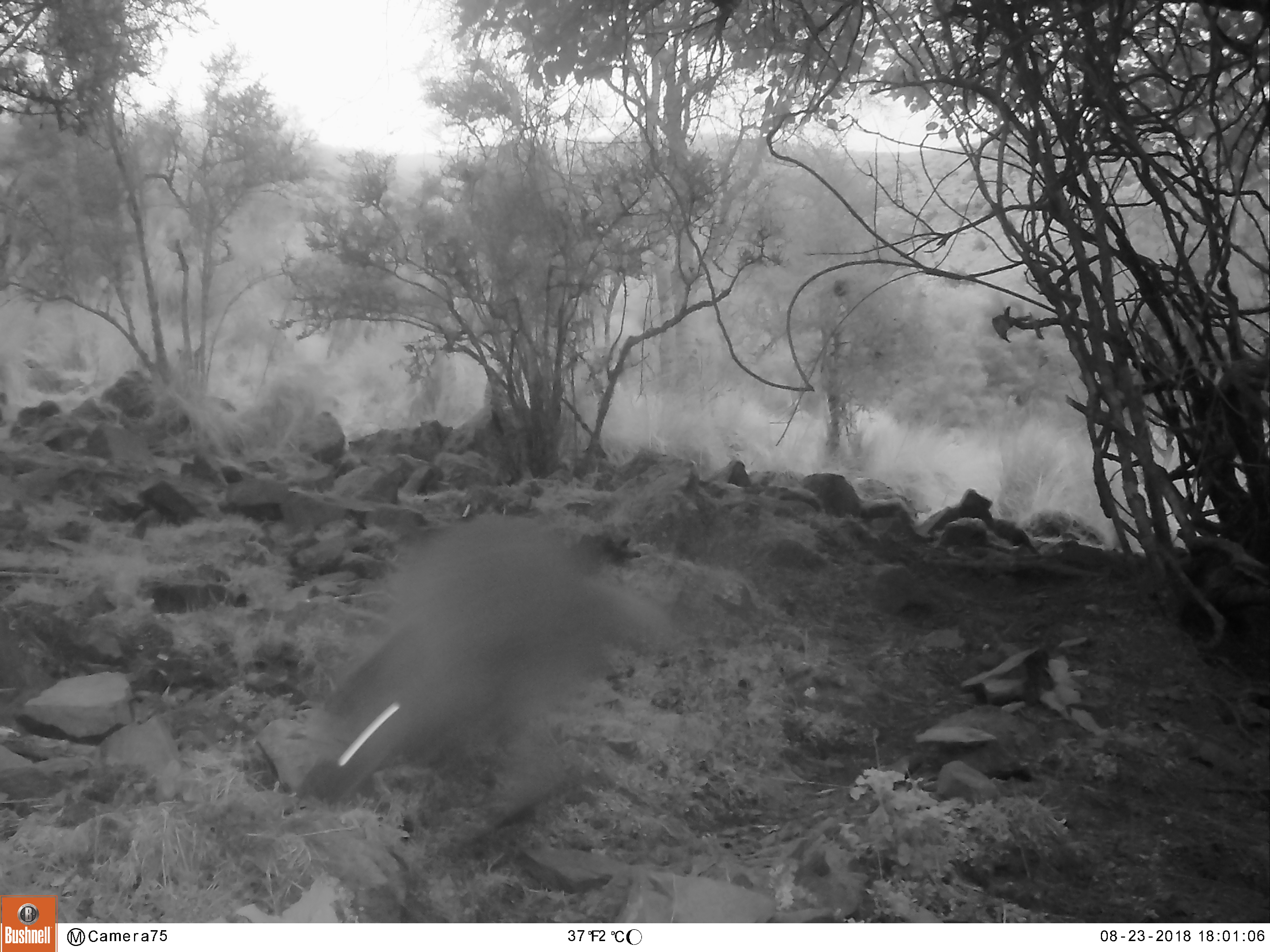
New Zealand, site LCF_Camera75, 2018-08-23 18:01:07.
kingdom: Animalia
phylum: Chordata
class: Mammalia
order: Diprotodontia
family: Macropodidae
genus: Notamacropus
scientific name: Notamacropus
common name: wallaby